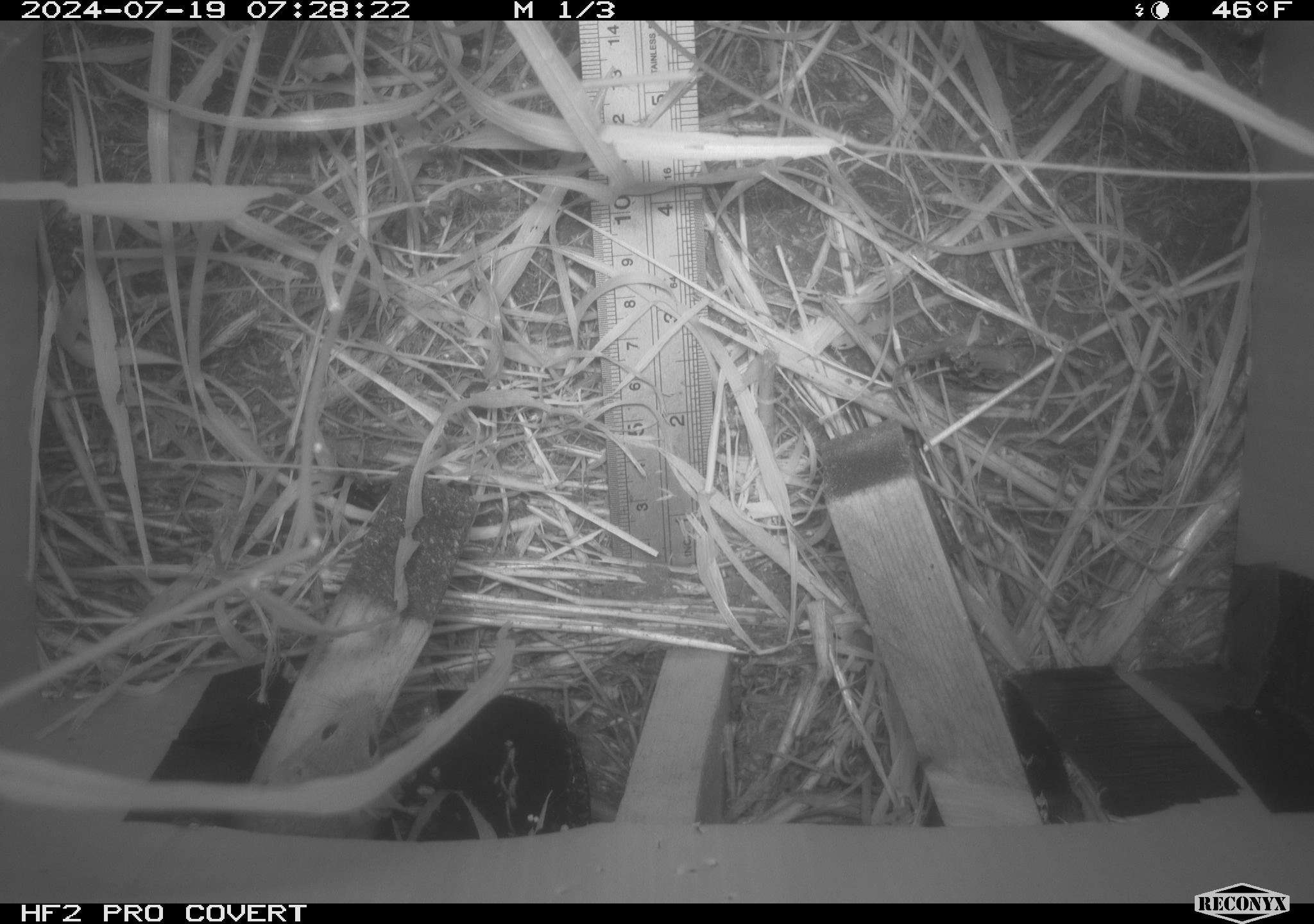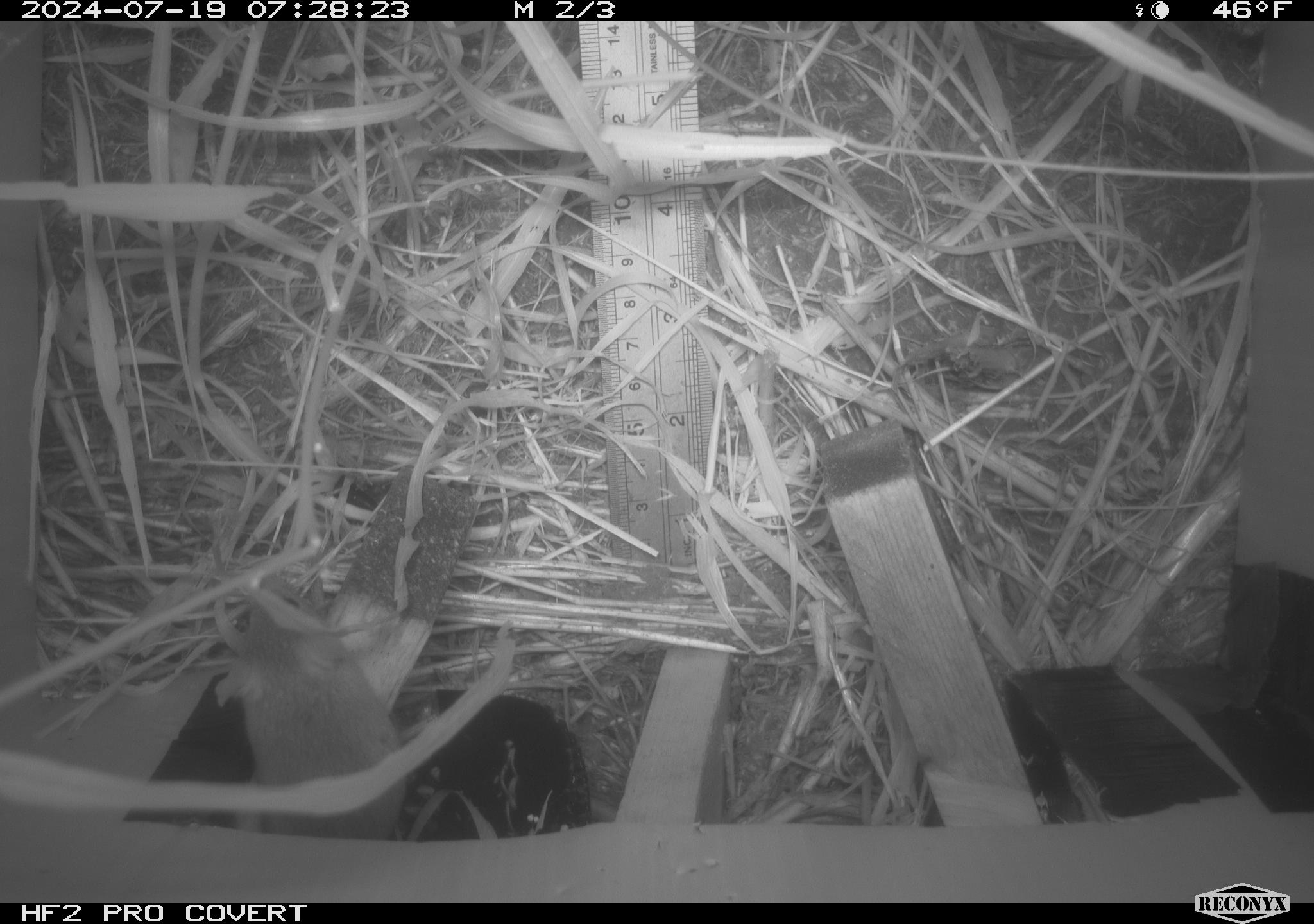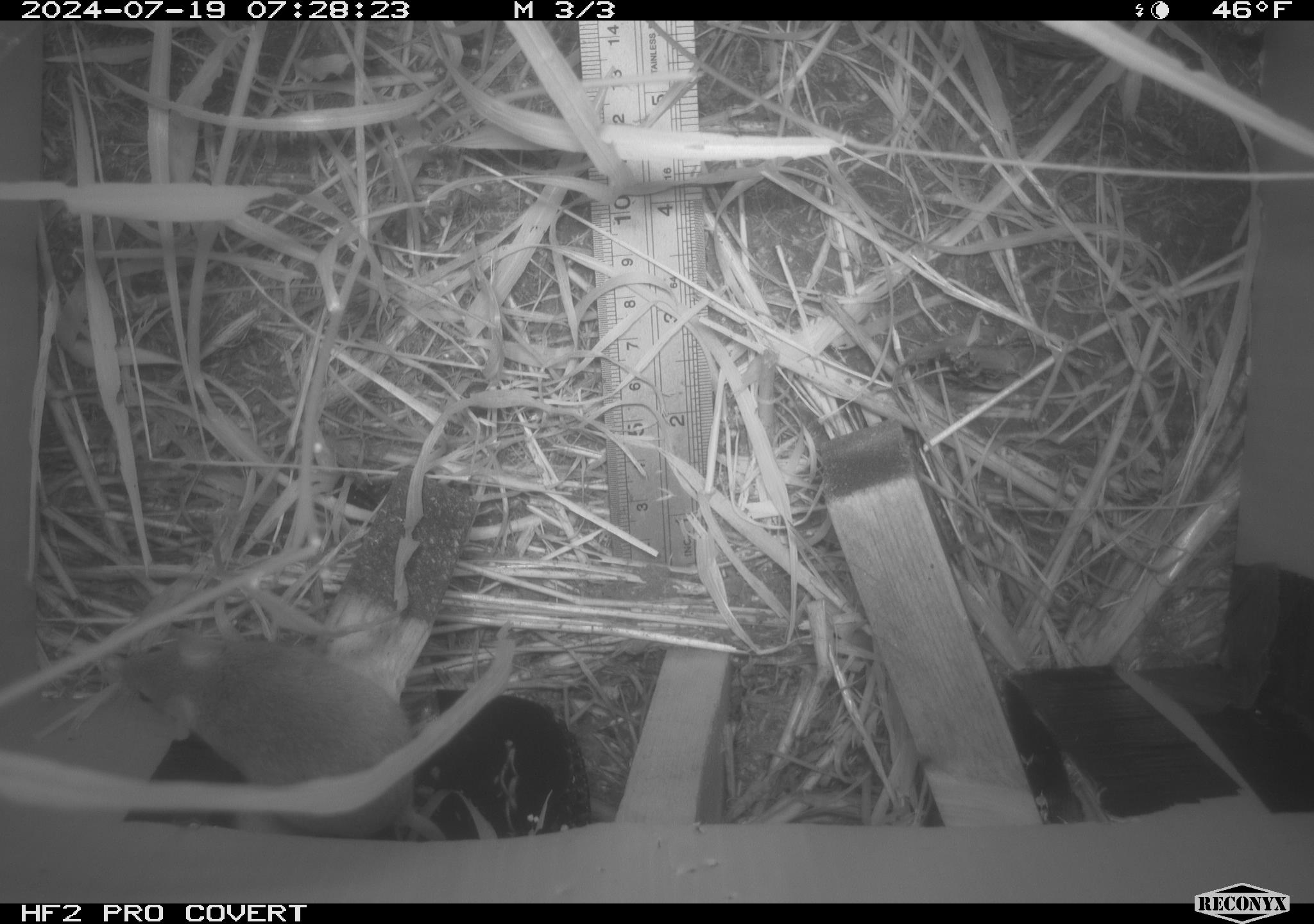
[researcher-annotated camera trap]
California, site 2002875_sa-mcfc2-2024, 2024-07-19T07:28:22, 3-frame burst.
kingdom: Animalia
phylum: Chordata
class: Mammalia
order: Rodentia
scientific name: Rodentia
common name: rodent